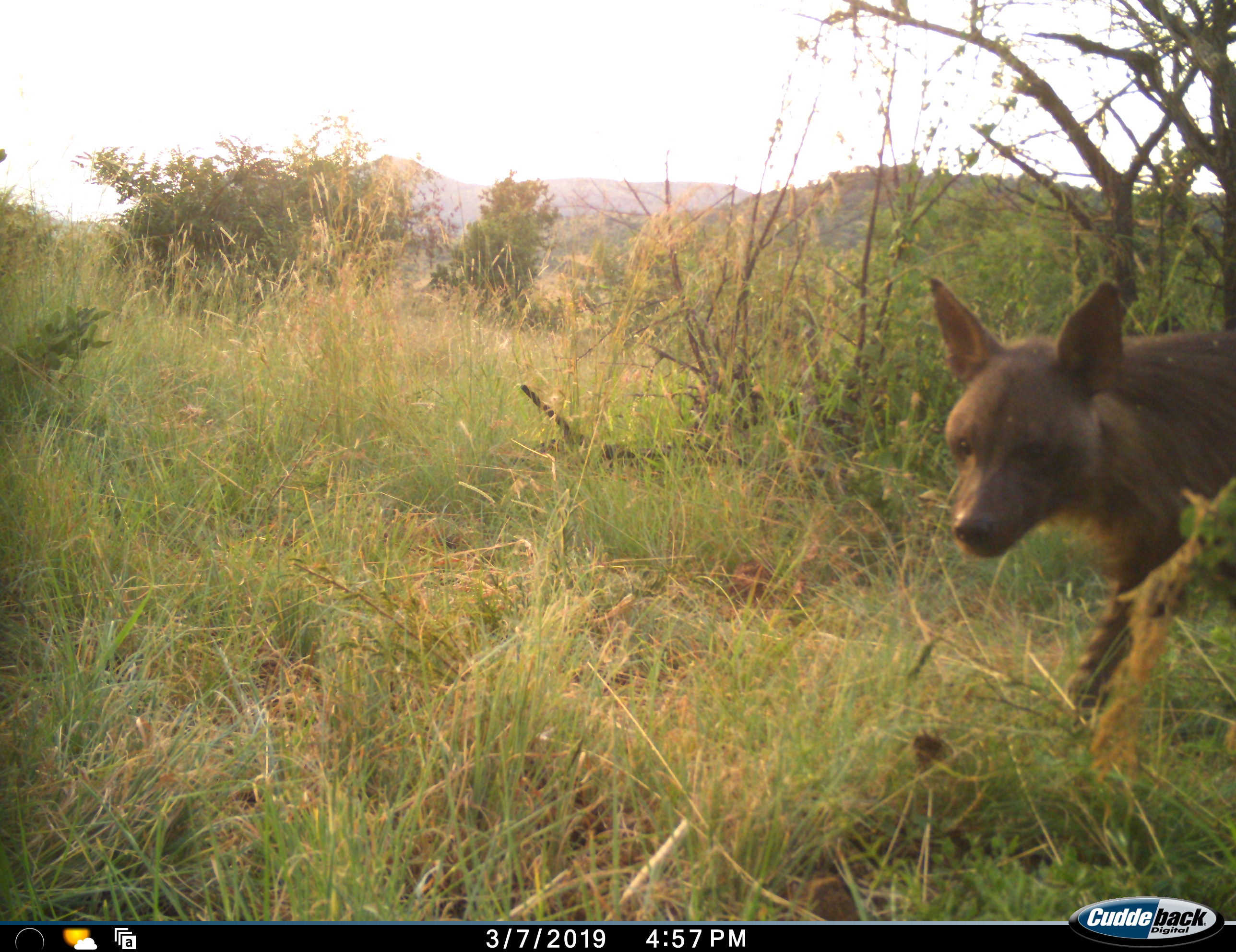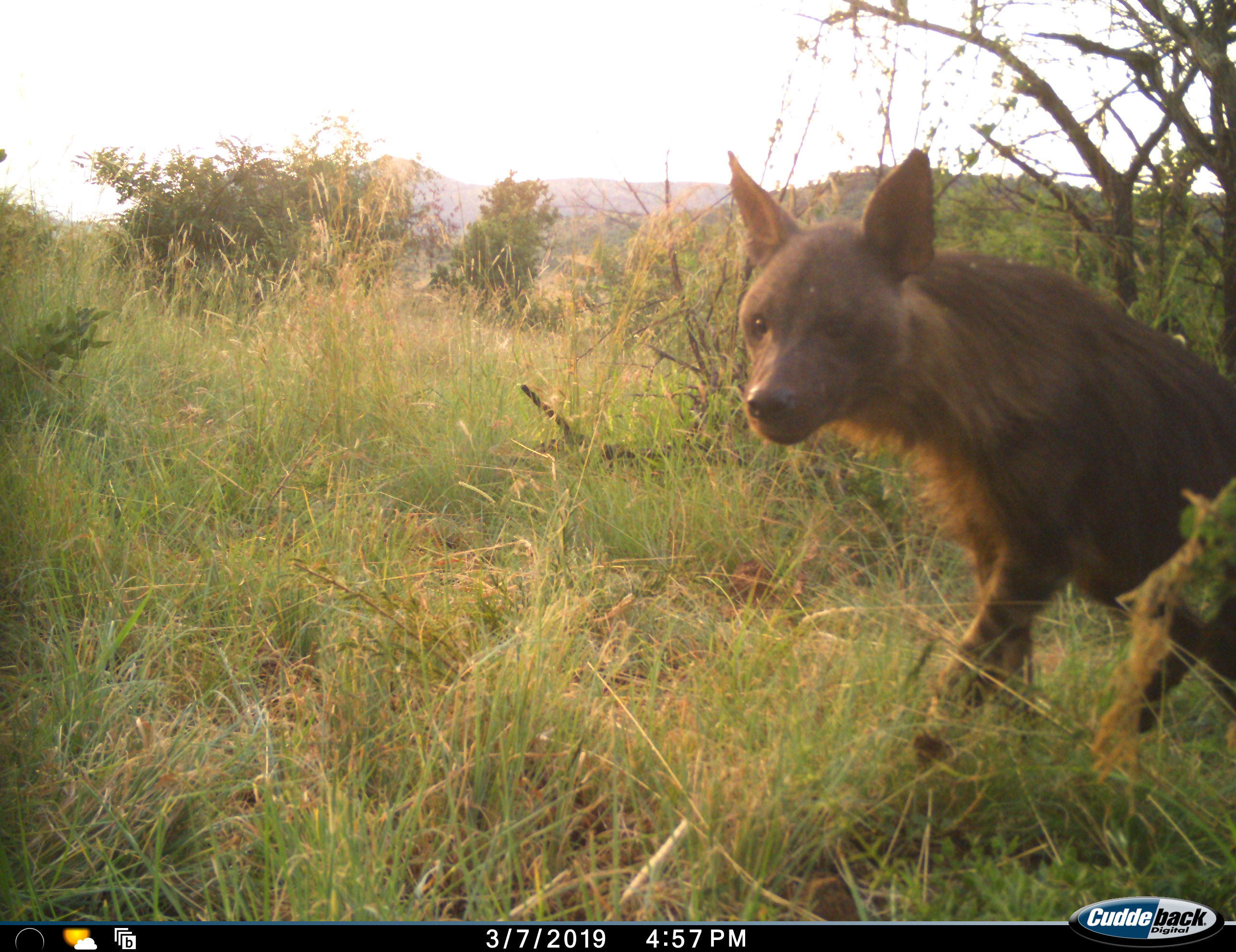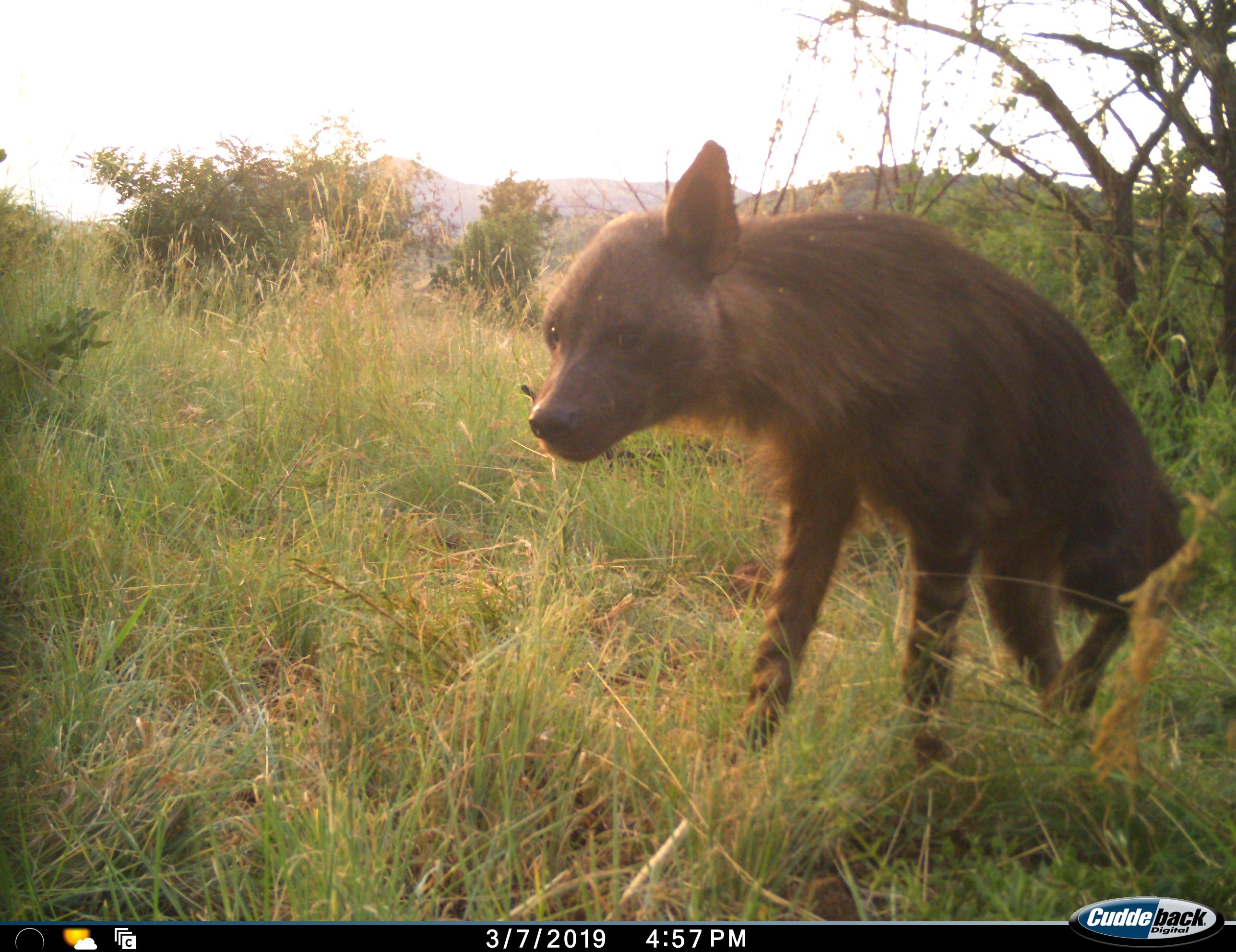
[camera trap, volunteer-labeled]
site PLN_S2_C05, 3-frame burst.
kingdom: Animalia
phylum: Chordata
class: Mammalia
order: Carnivora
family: Hyaenidae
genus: Parahyaena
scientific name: Parahyaena brunnea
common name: brown hyena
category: hyenabrown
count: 1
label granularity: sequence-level